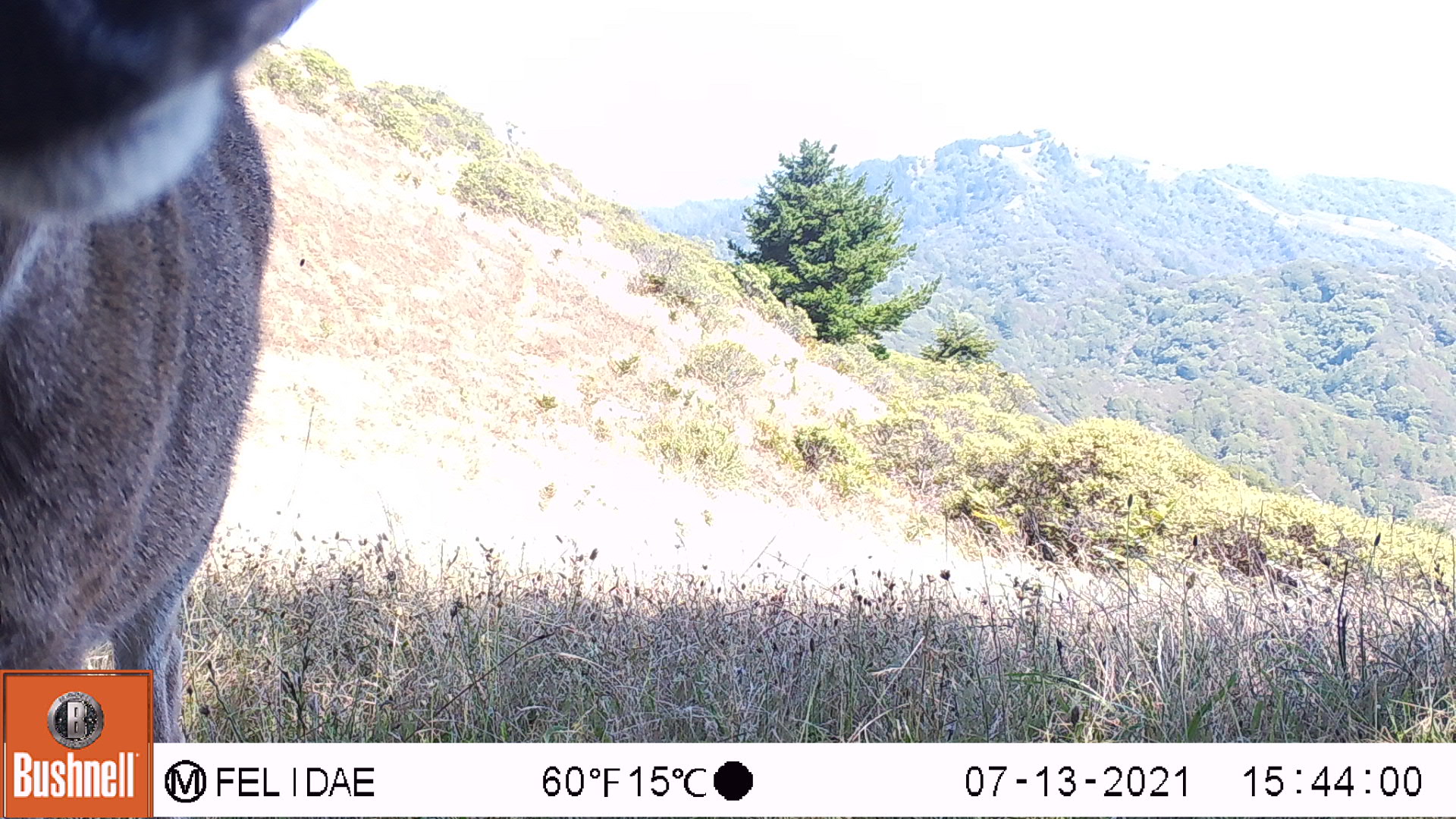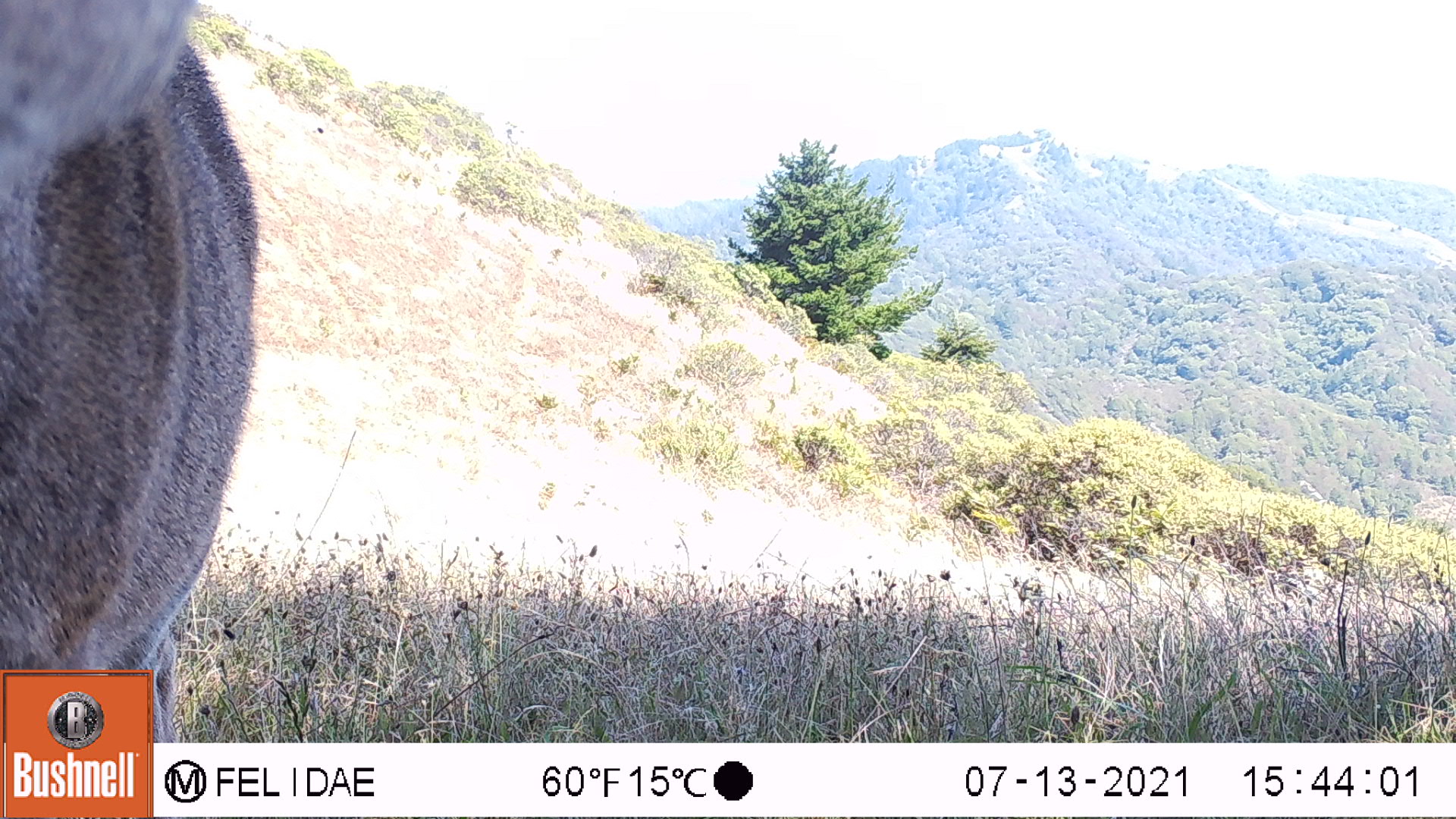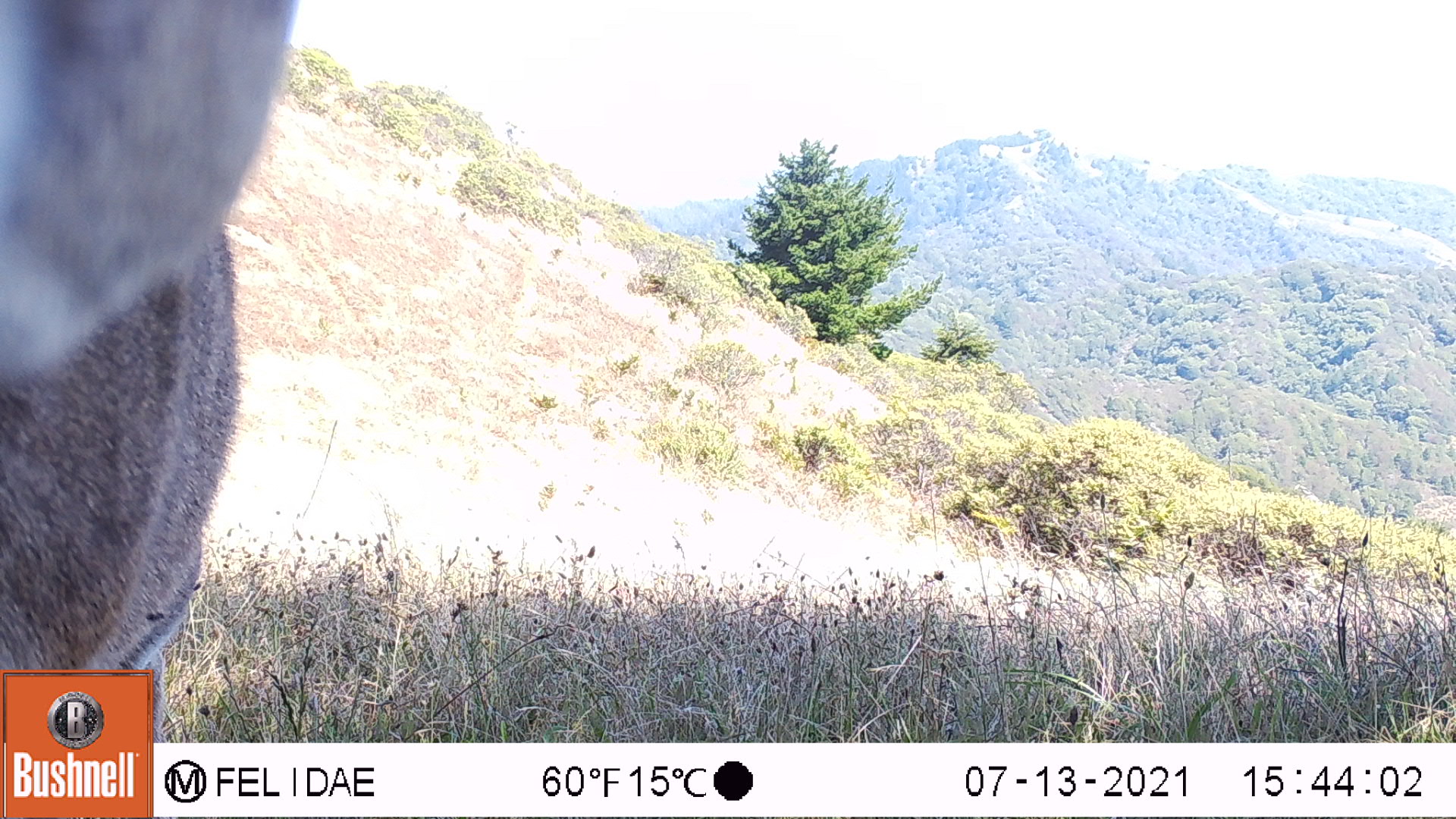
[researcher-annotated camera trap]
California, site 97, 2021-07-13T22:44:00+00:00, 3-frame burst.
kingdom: Animalia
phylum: Chordata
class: Mammalia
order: Artiodactyla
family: Cervidae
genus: Odocoileus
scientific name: Odocoileus hemionus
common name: mule deer